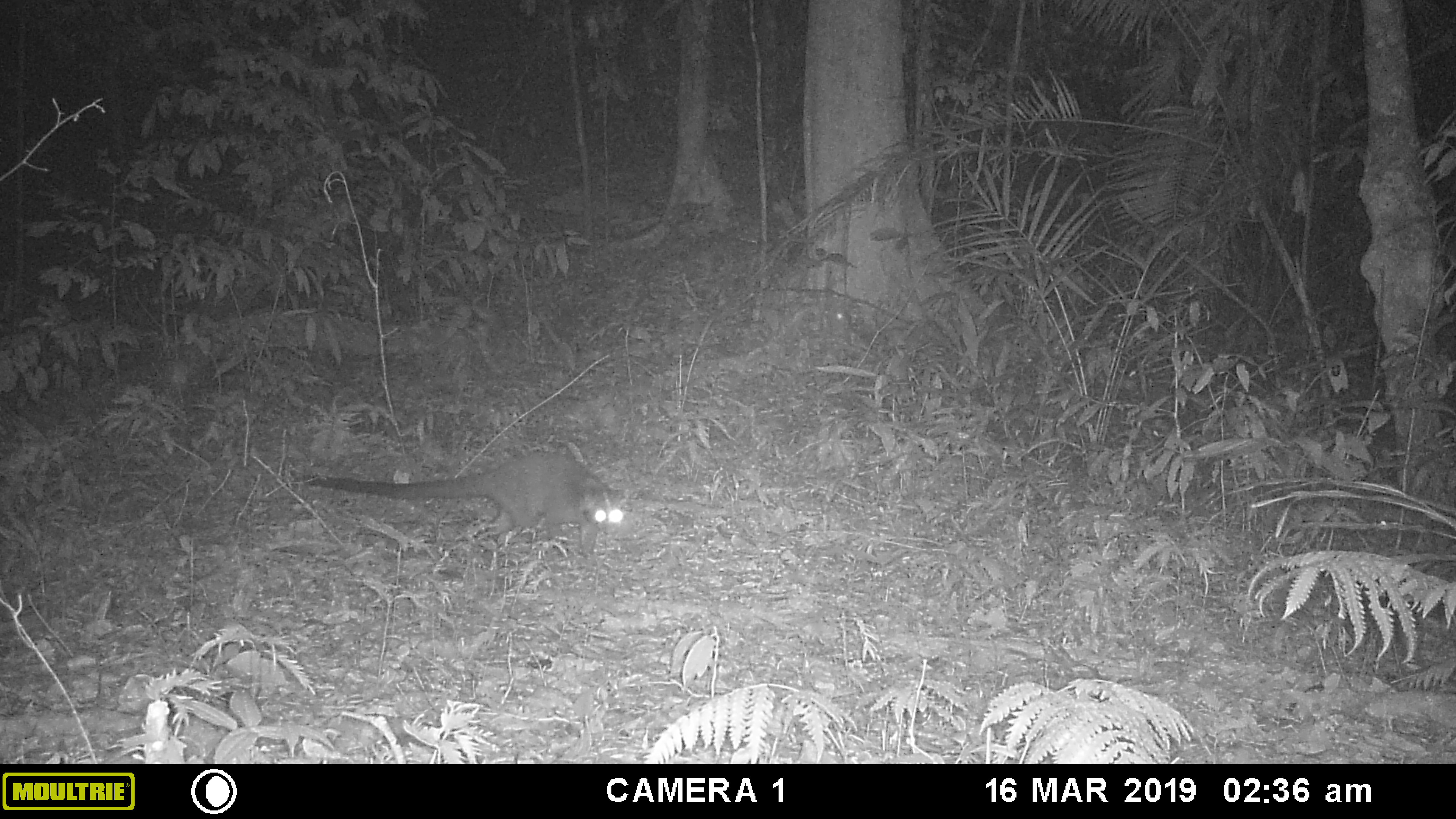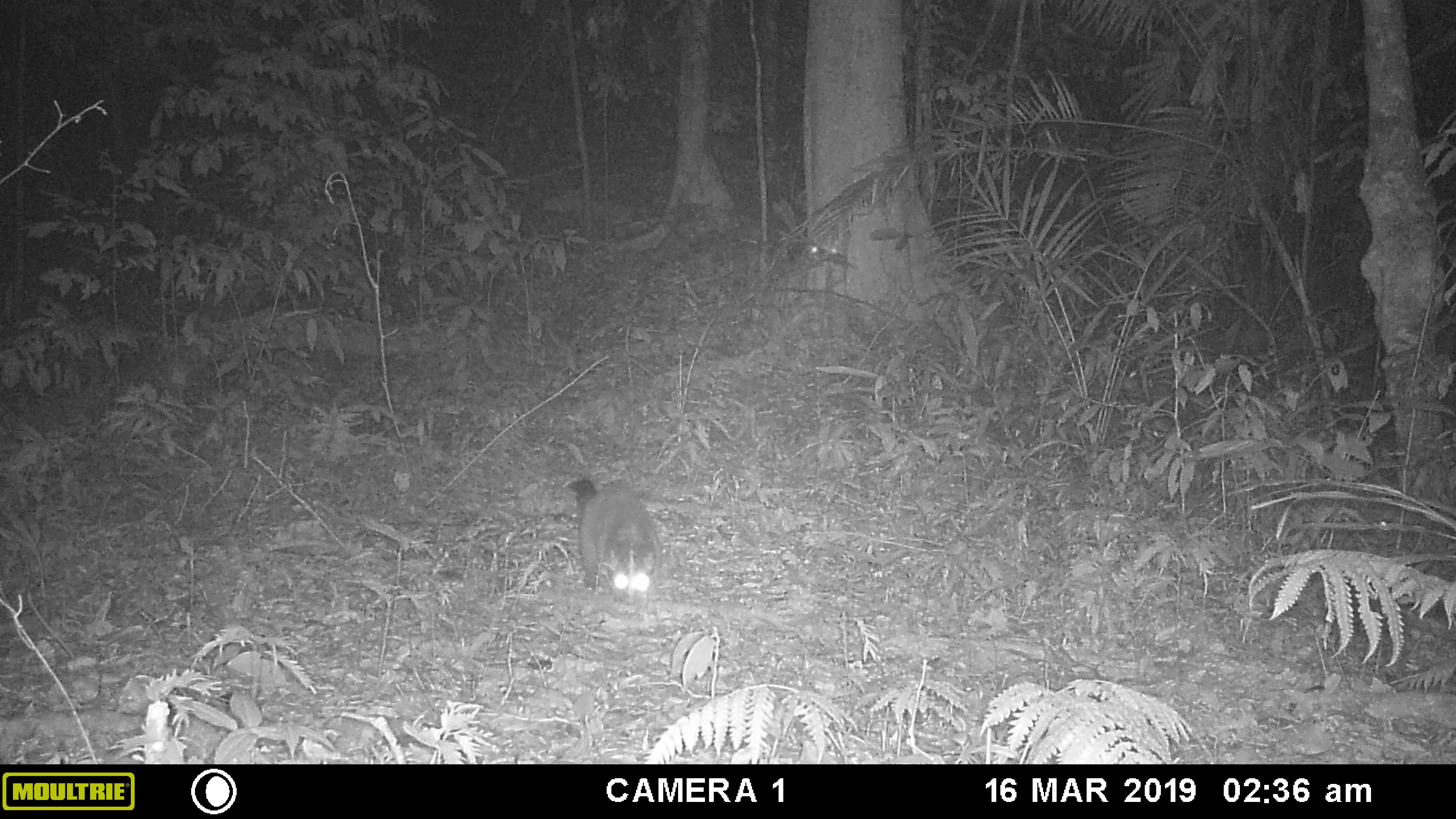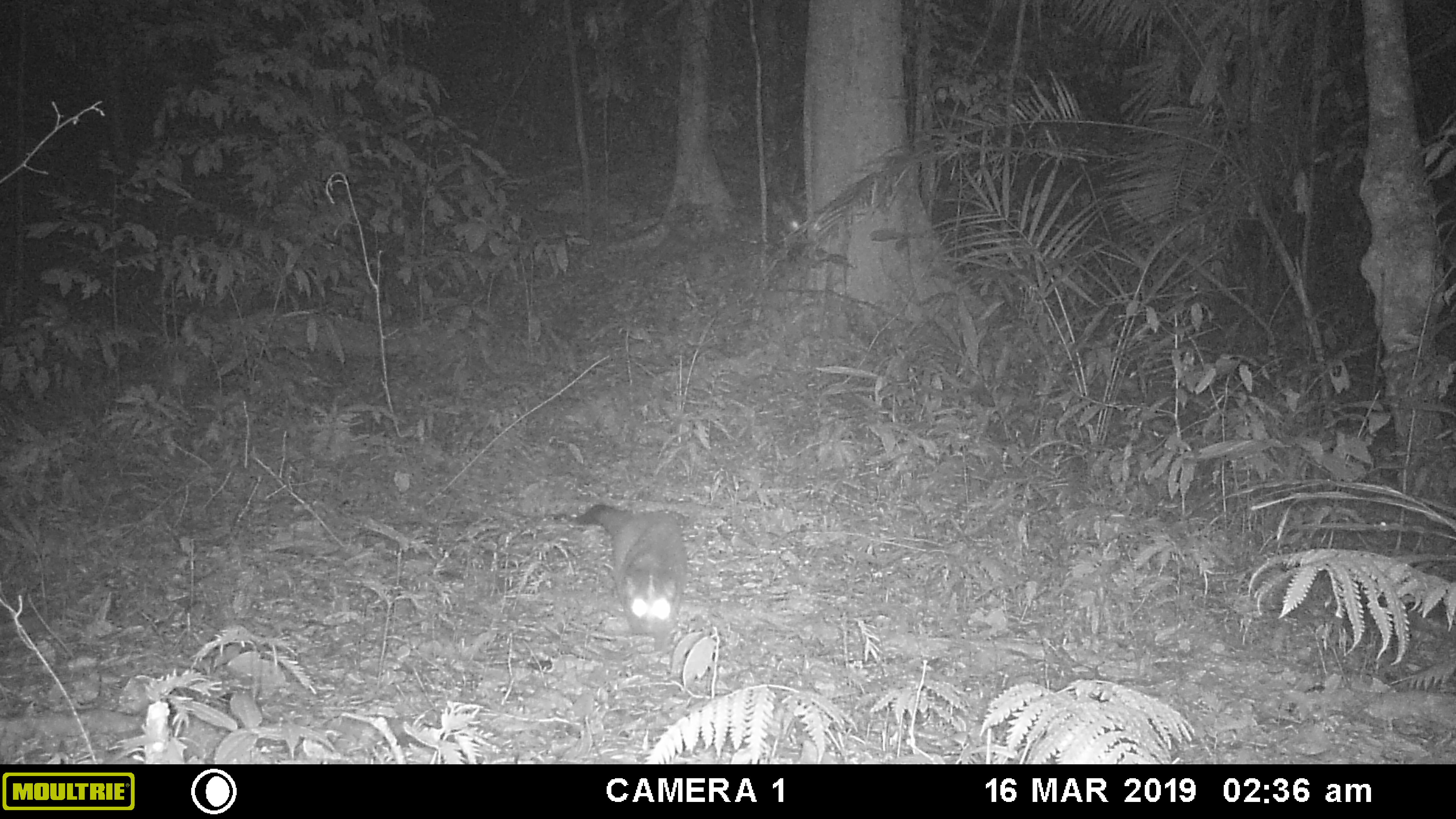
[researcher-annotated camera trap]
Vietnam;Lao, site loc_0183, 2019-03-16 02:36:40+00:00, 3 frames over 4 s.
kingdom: Animalia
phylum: Chordata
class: Mammalia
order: Carnivora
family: Viverridae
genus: Paguma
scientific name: Paguma larvata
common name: masked palm civet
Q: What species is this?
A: Masked palm civet (Paguma larvata).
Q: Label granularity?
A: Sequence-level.